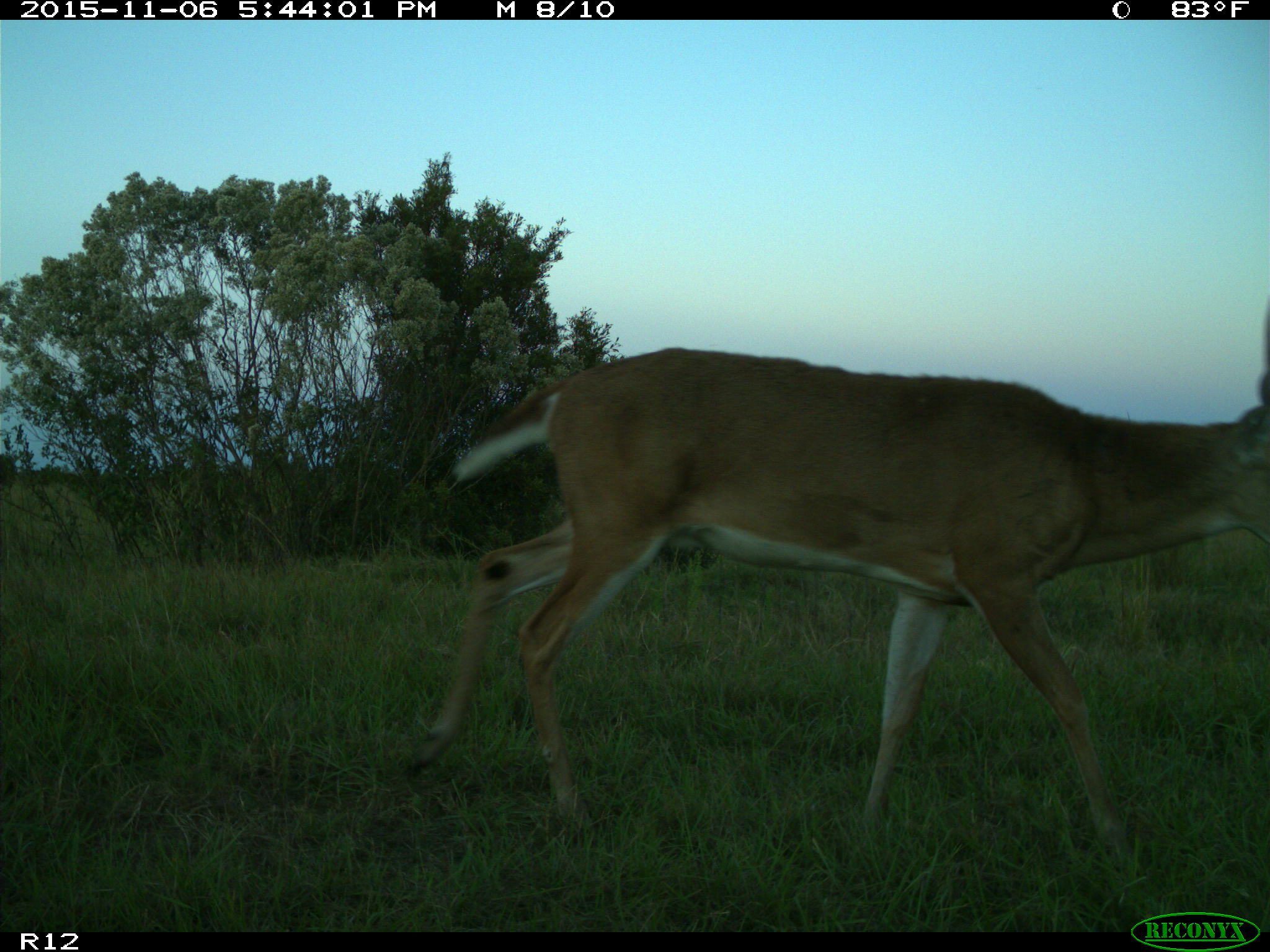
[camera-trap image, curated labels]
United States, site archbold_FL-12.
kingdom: Animalia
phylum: Chordata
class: Mammalia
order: Artiodactyla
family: Cervidae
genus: Odocoileus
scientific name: Odocoileus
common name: deer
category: unidentified deer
Unidentified deer (deer) (Odocoileus).